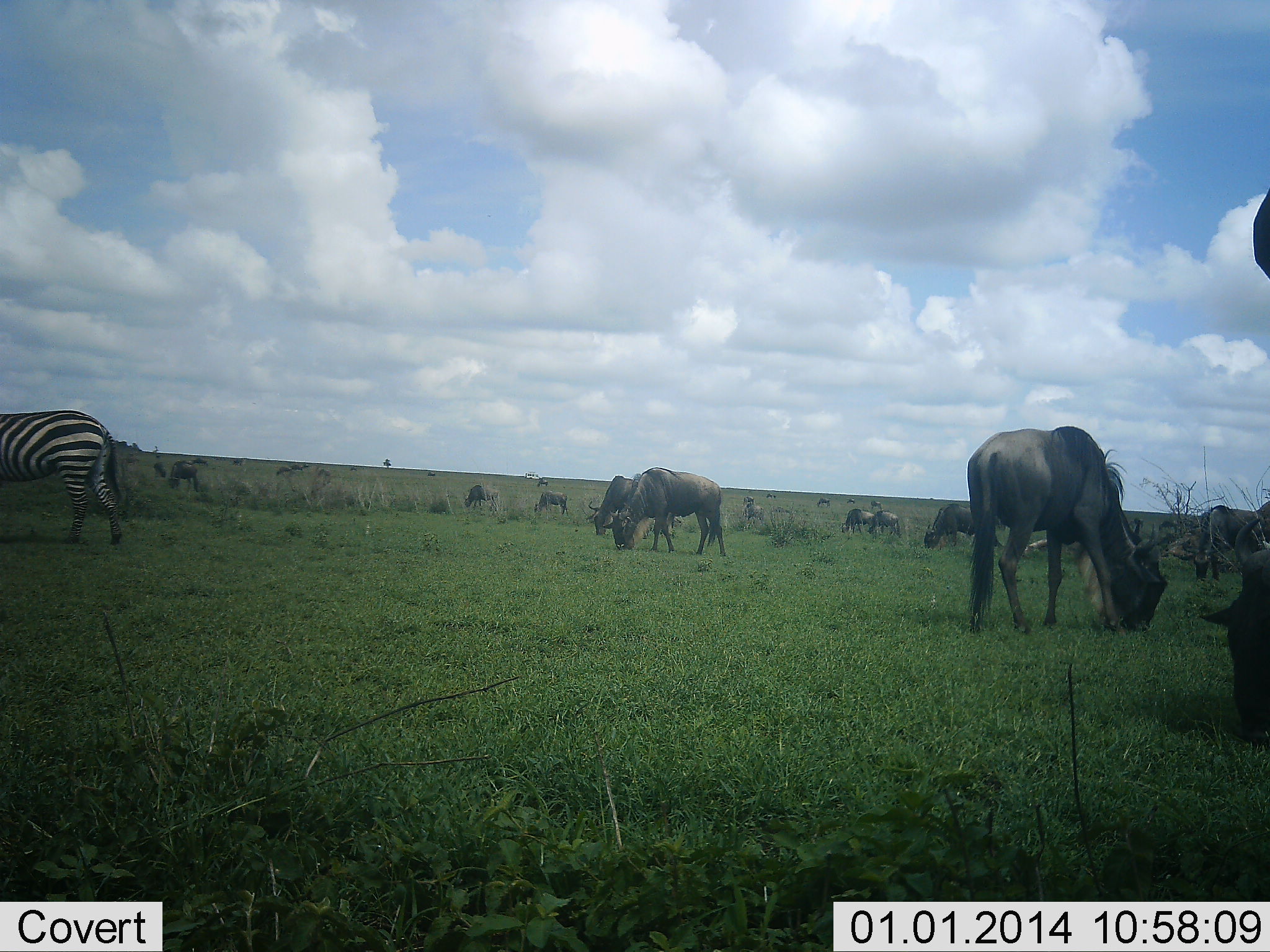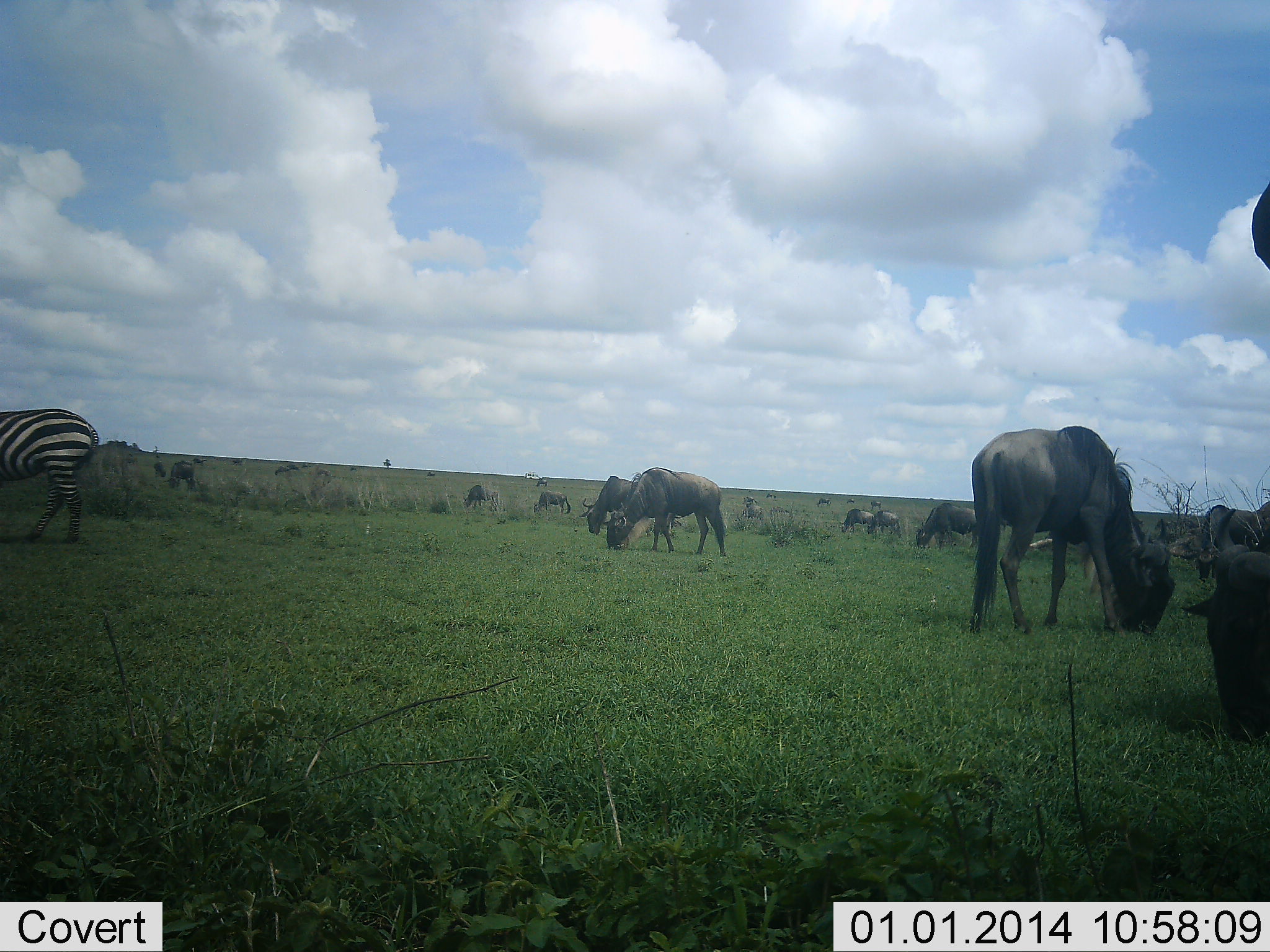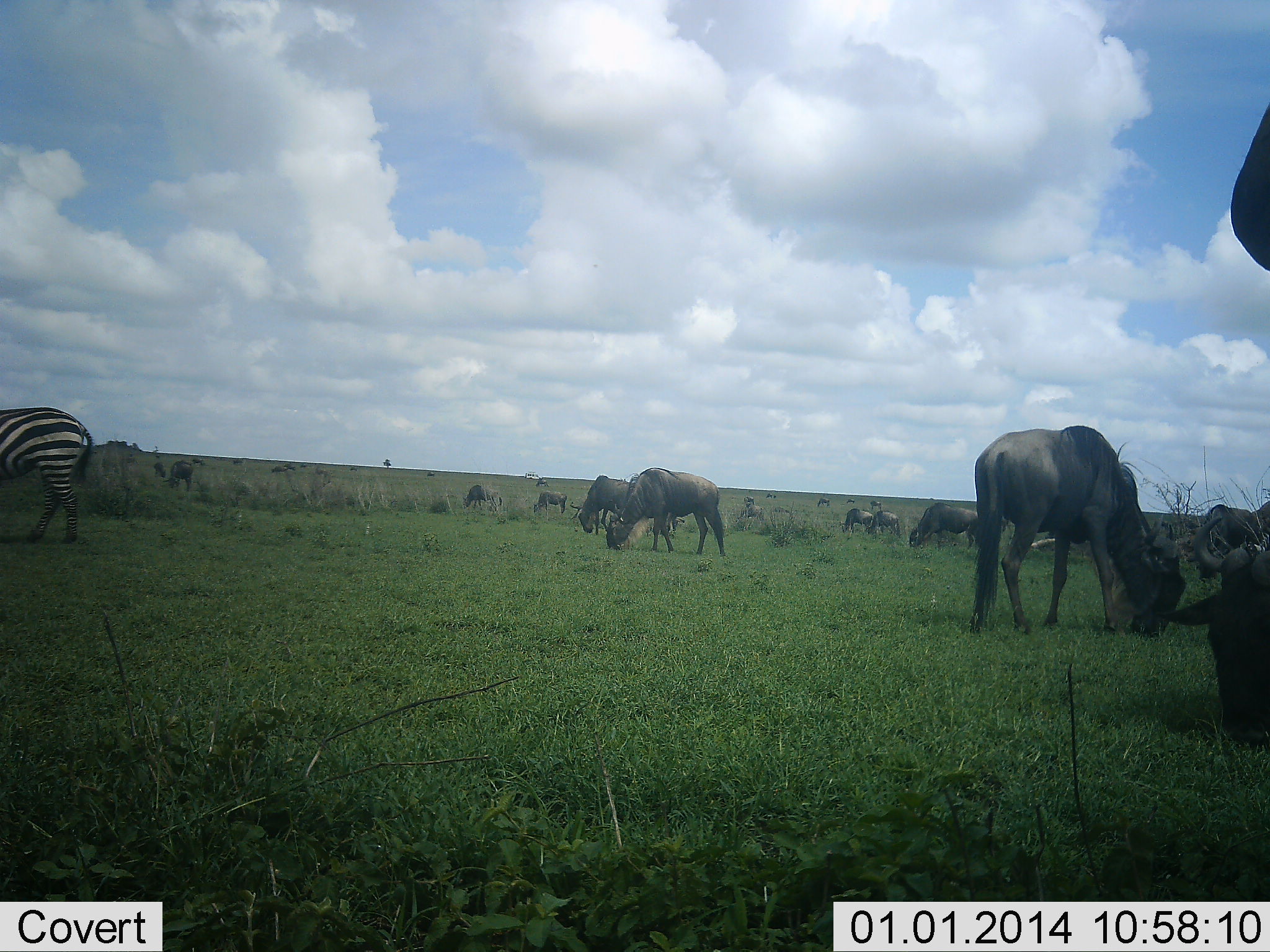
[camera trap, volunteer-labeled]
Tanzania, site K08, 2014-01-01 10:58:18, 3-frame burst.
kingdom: Animalia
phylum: Chordata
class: Mammalia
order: Artiodactyla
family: Bovidae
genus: Connochaetes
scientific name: Connochaetes taurinus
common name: blue wildebeest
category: wildebeest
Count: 11-50.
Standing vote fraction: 47%.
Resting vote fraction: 10%.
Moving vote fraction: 30%.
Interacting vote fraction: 7%.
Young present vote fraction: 0%.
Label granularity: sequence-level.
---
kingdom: Animalia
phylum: Chordata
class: Mammalia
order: Perissodactyla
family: Equidae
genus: Equus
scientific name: Equus quagga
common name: plains zebra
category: zebra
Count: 1.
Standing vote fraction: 45%.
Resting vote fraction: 3%.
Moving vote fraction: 34%.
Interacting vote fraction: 0%.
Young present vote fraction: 3%.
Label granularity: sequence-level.